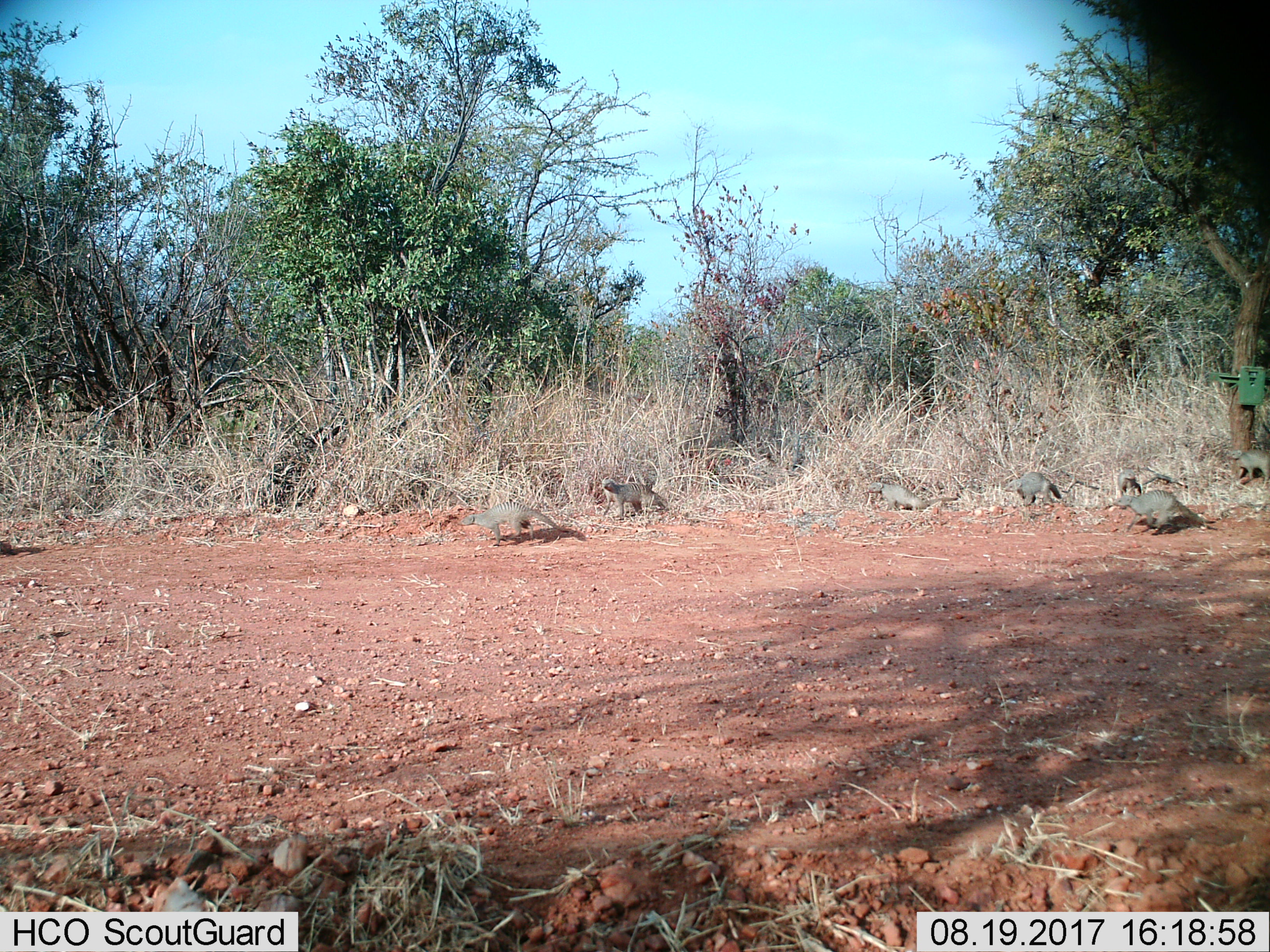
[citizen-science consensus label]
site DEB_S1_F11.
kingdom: Animalia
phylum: Chordata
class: Mammalia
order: Carnivora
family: Herpestidae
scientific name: Herpestidae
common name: mongoose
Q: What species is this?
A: Mongoose (Herpestidae).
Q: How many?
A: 7.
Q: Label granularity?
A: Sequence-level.